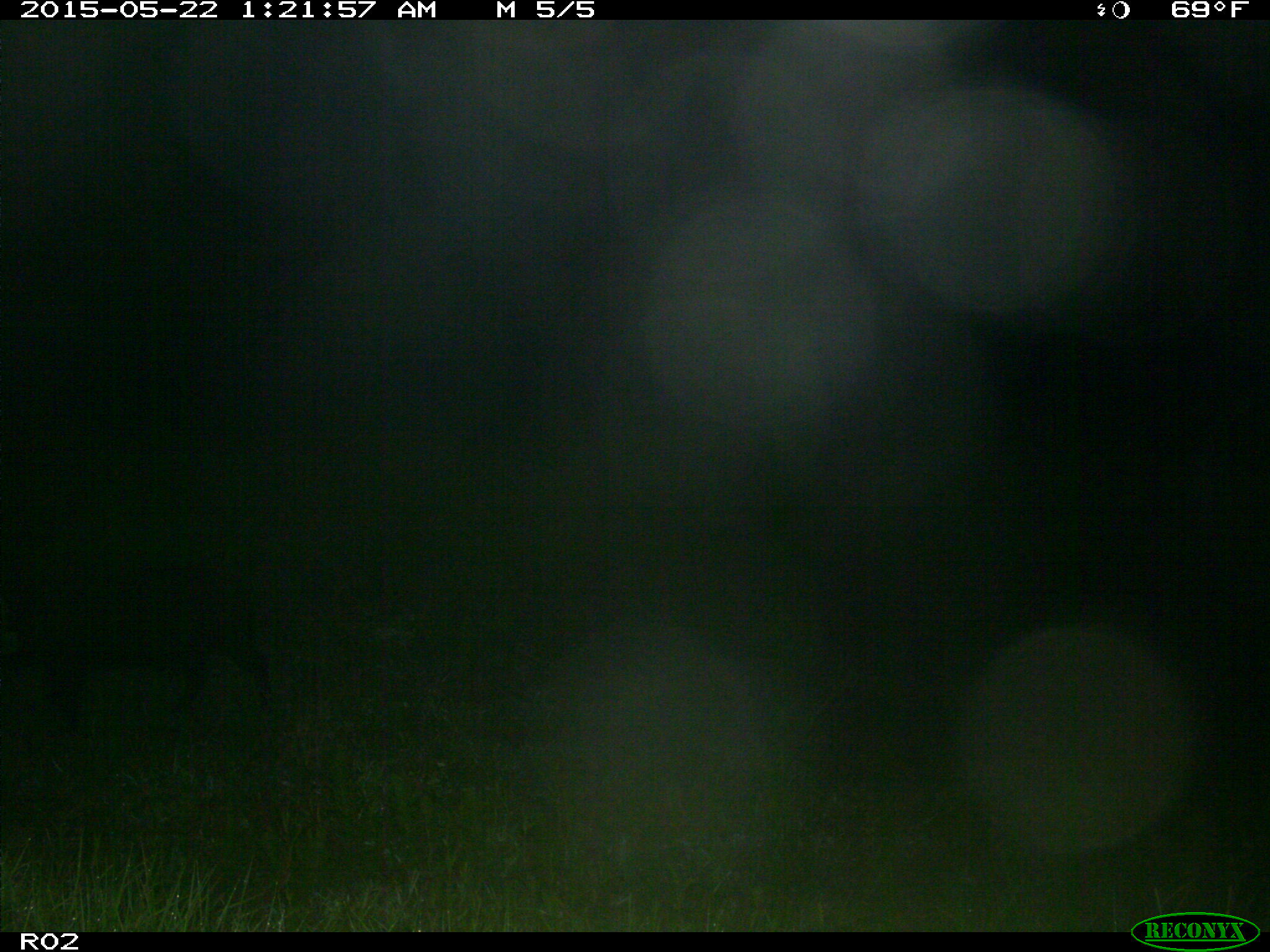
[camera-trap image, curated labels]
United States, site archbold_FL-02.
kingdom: Animalia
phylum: Chordata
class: Mammalia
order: Artiodactyla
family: Suidae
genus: Sus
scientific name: Sus scrofa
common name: wild boar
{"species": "Sus scrofa (wild boar)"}